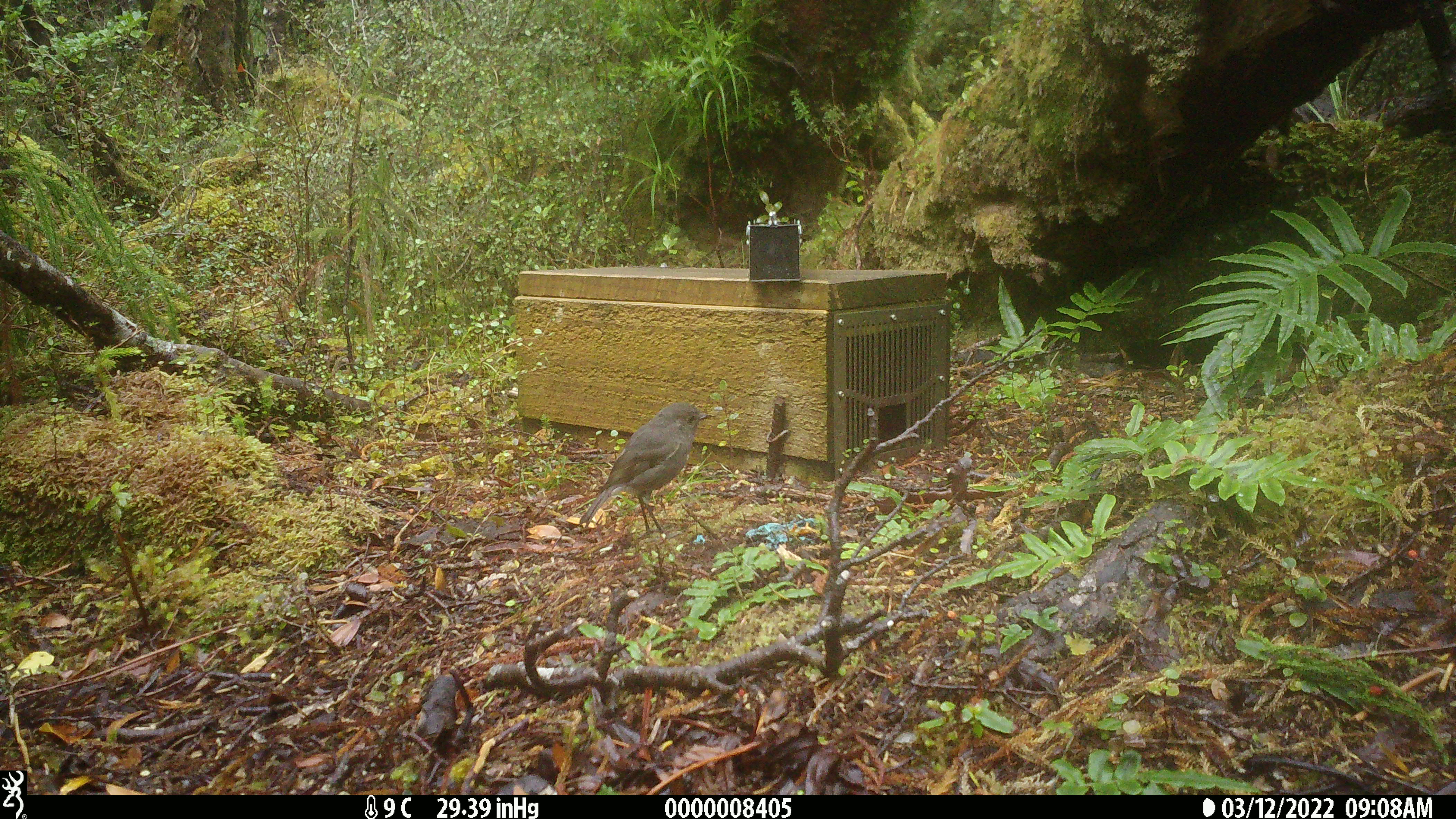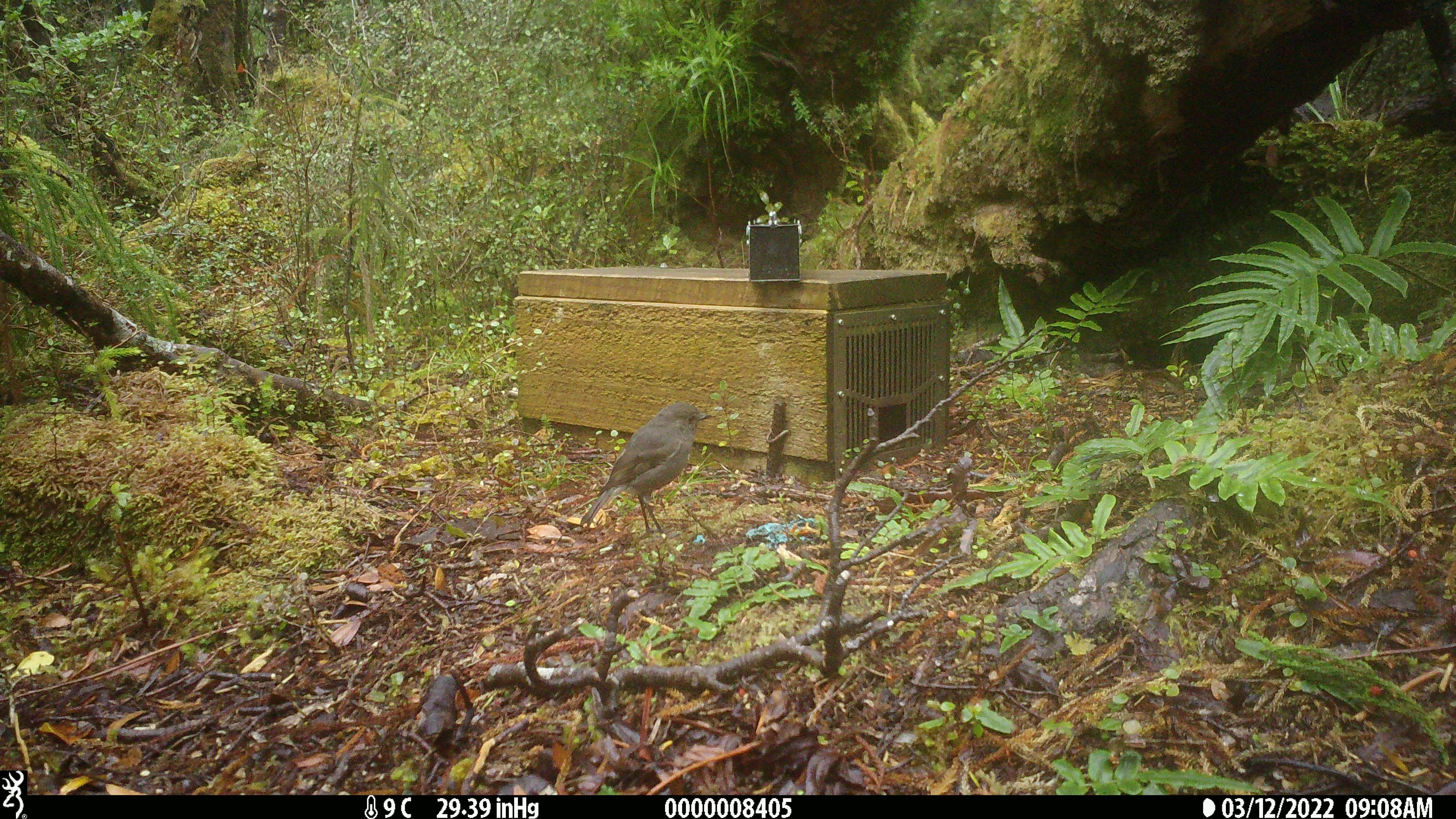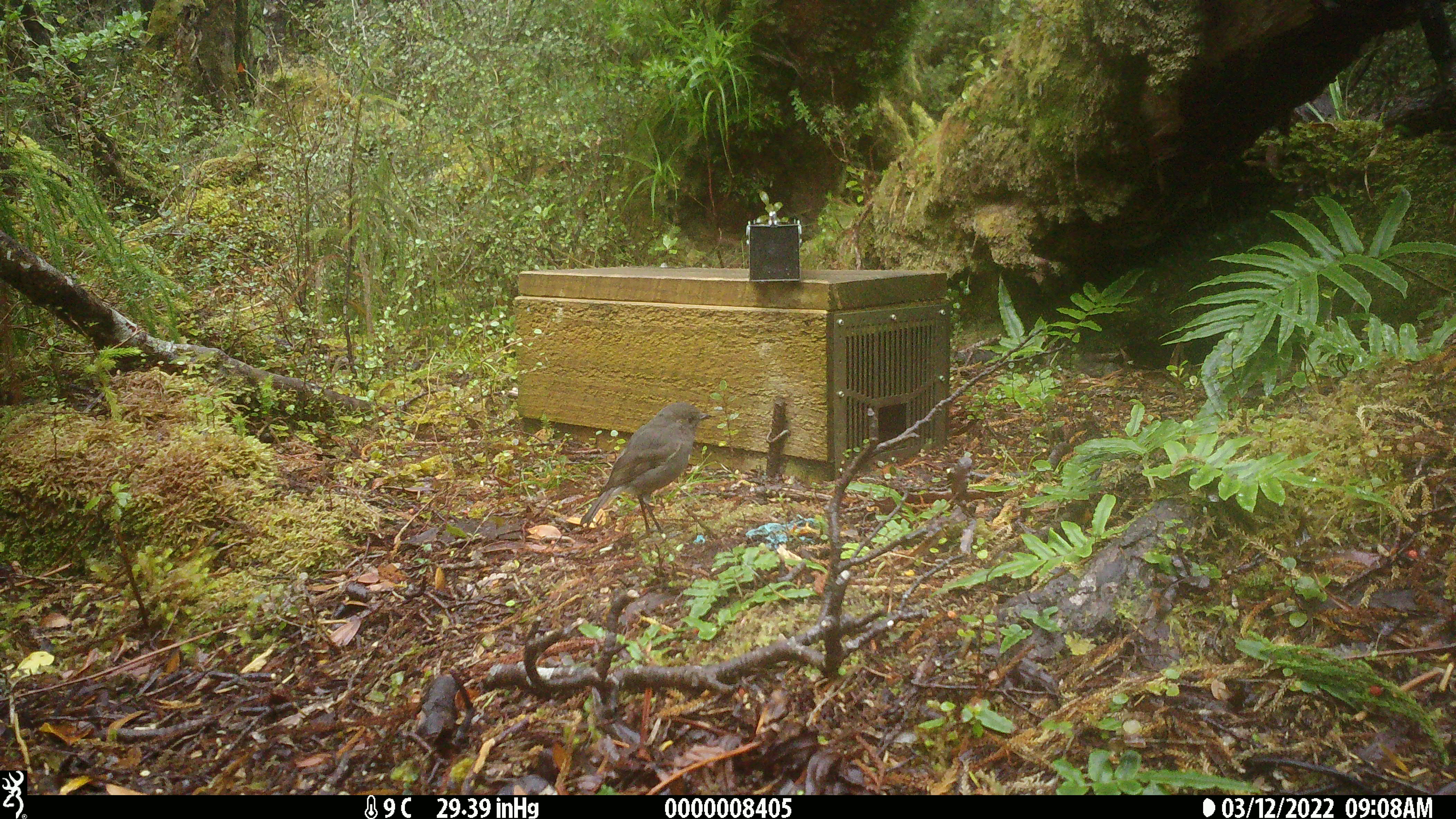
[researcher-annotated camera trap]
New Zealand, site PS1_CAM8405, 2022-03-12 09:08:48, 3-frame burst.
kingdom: Animalia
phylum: Chordata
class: Aves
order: Passeriformes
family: Petroicidae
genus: Petroica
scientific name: Petroica australis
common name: new zealand robin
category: robin